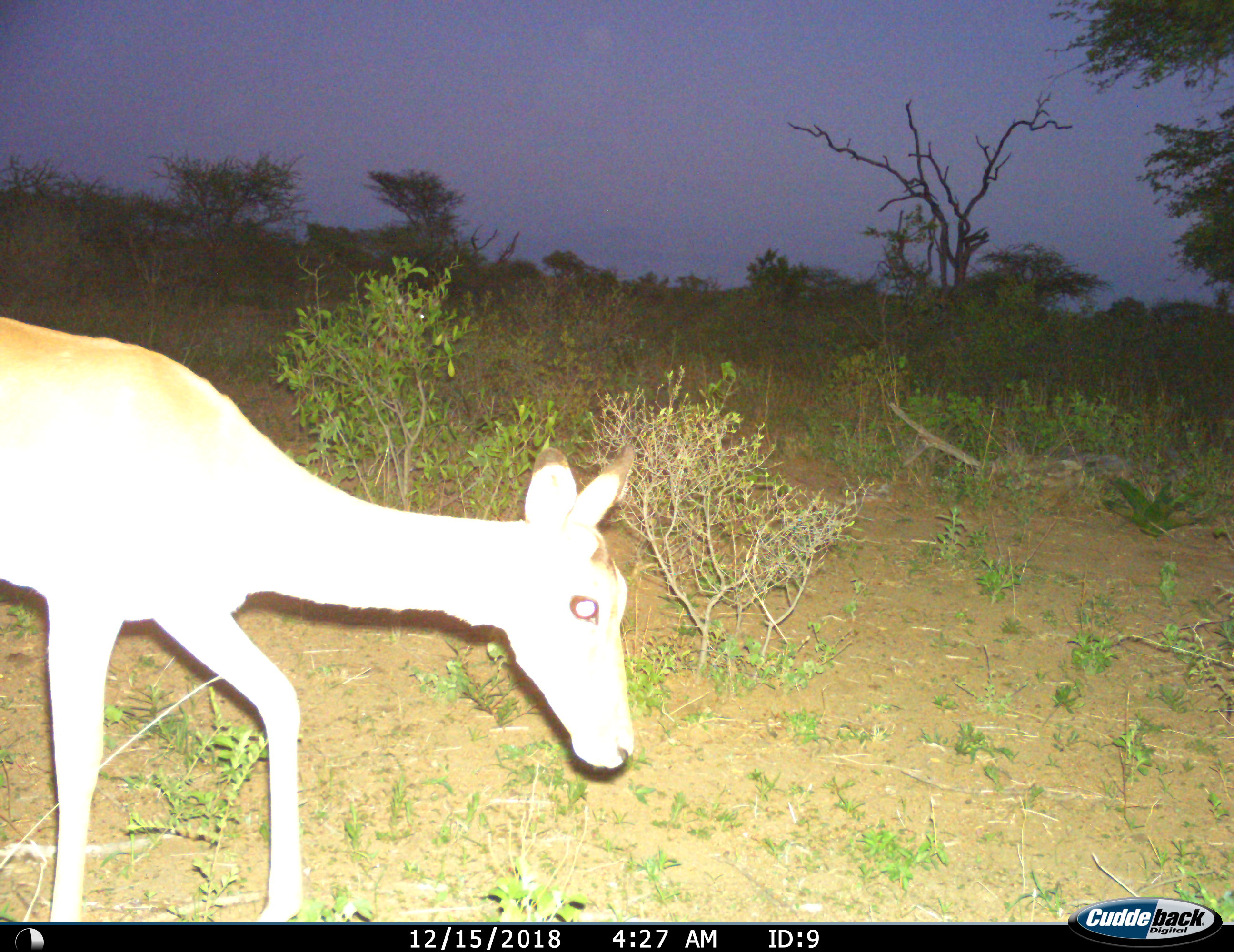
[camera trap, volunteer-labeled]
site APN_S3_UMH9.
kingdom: Animalia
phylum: Chordata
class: Mammalia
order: Artiodactyla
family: Bovidae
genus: Aepyceros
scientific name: Aepyceros melampus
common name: impala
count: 1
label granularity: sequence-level